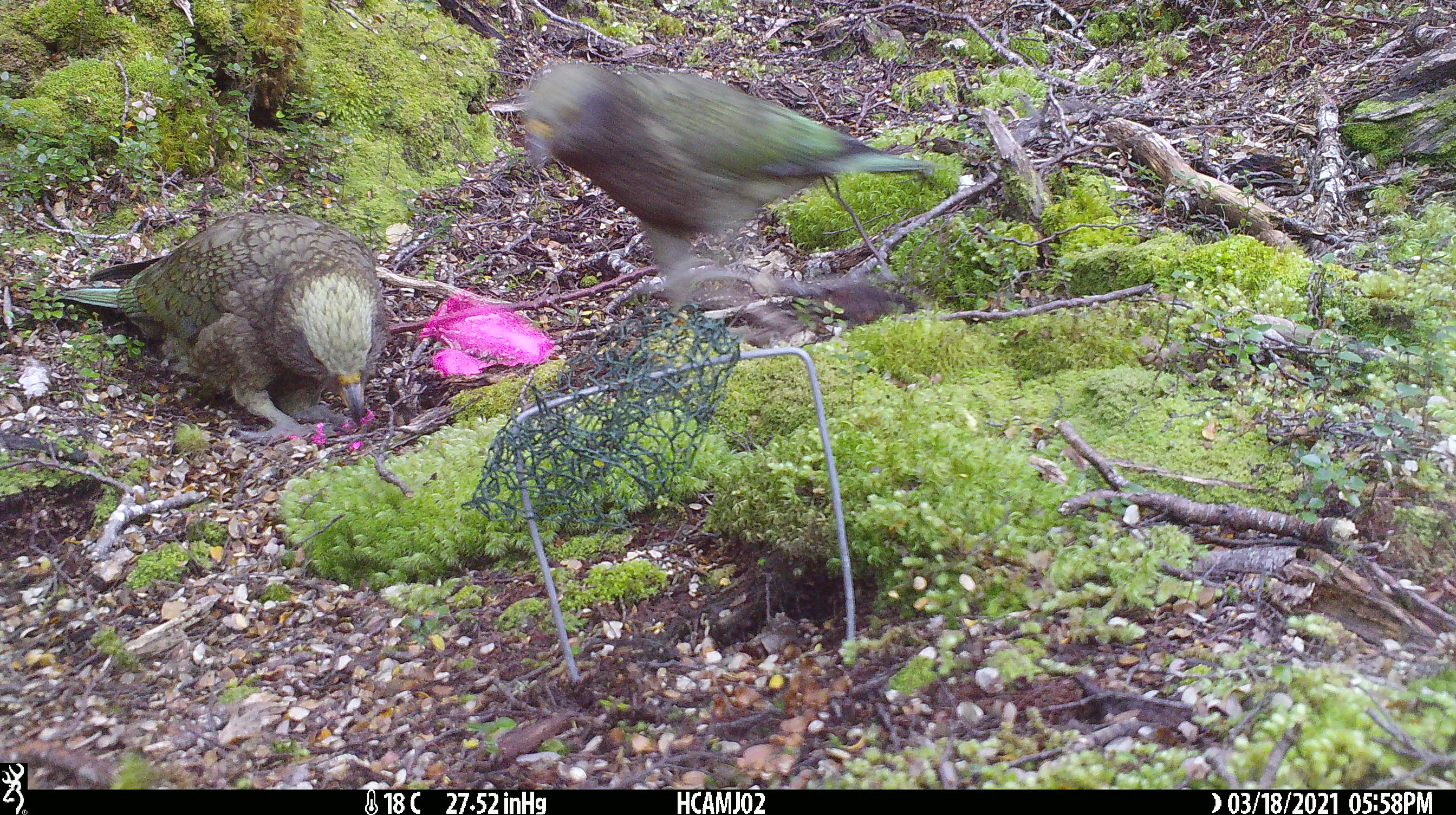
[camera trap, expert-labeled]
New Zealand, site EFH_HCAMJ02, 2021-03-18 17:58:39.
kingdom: Animalia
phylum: Chordata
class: Aves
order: Psittaciformes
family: Strigopidae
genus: Nestor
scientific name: Nestor notabilis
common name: kea